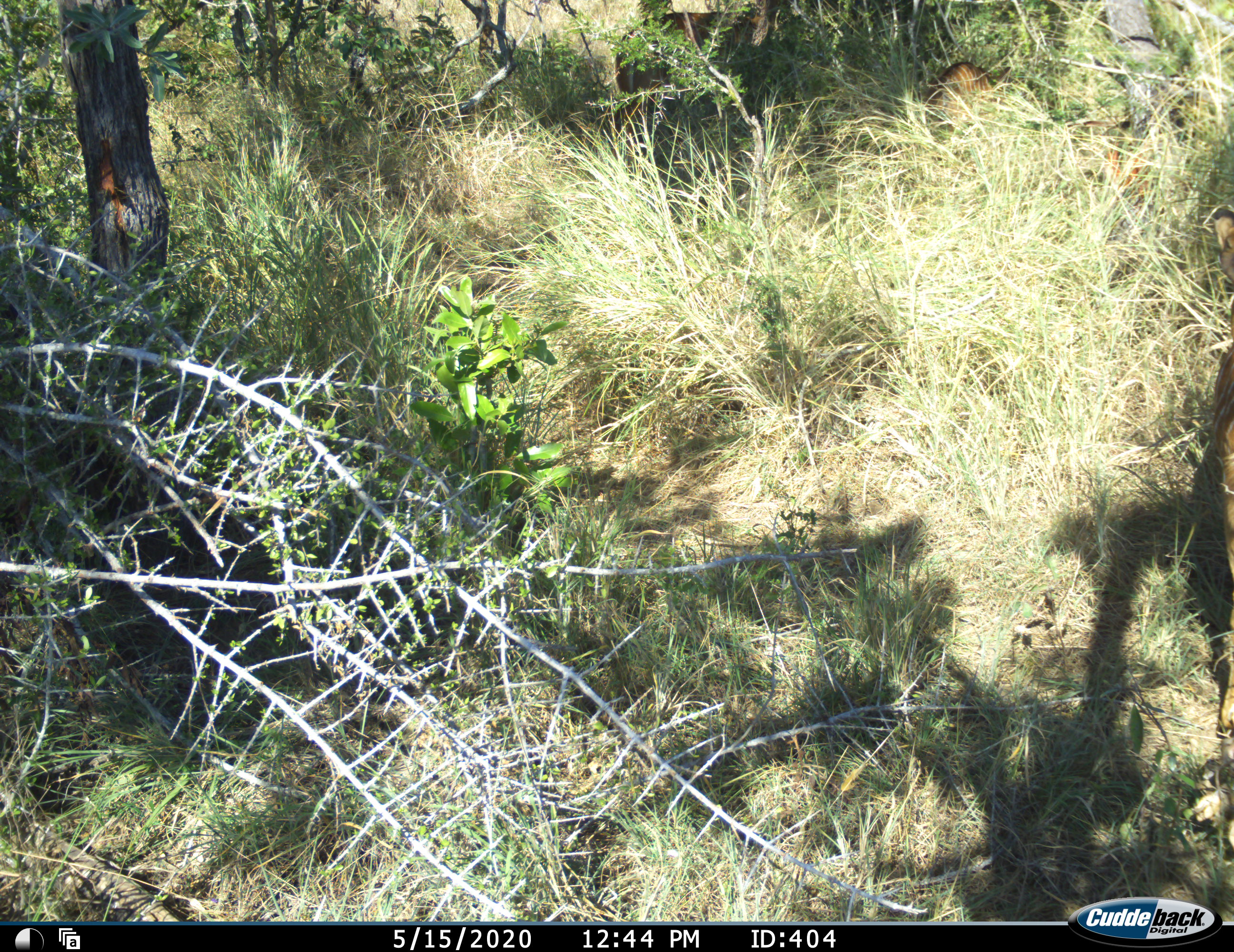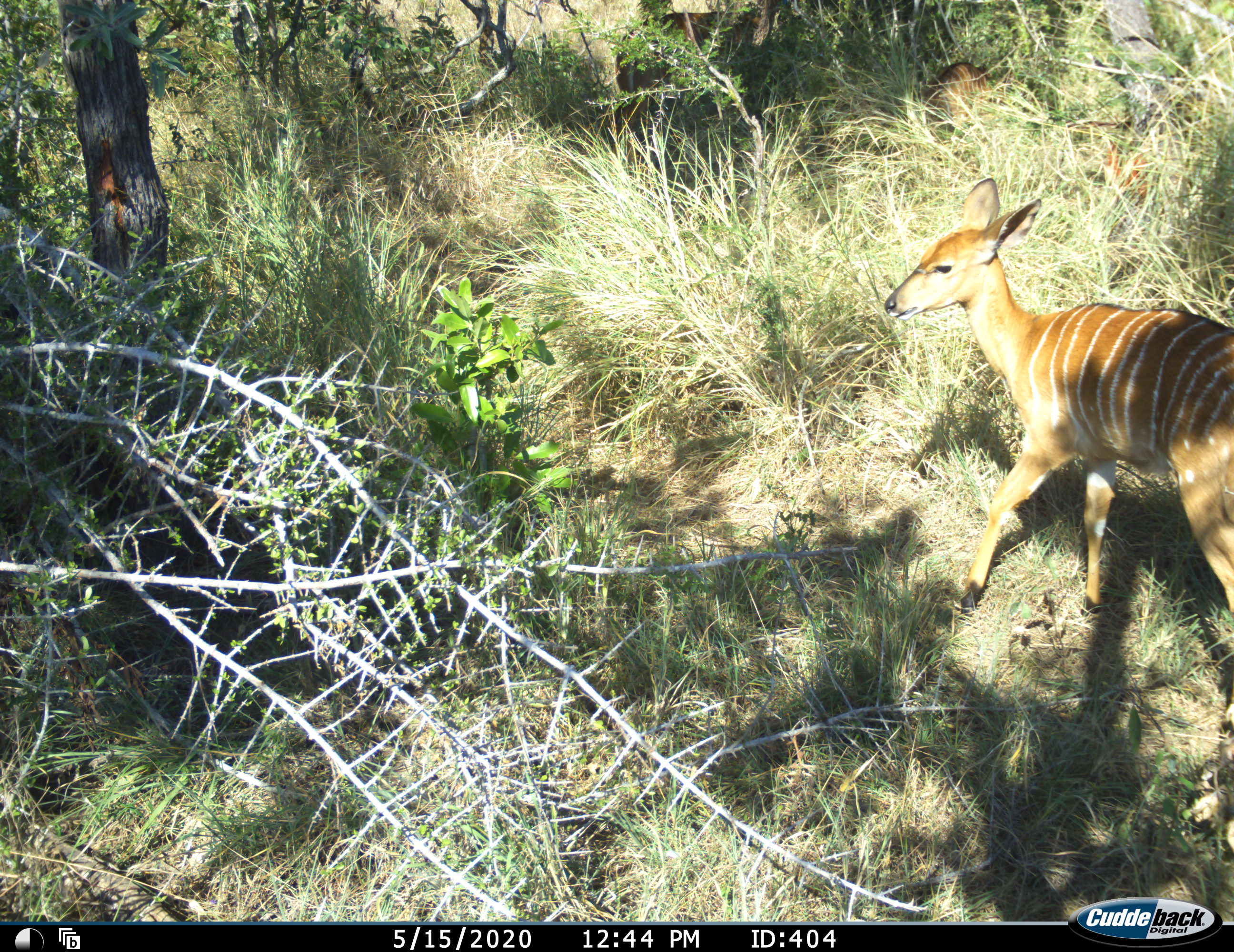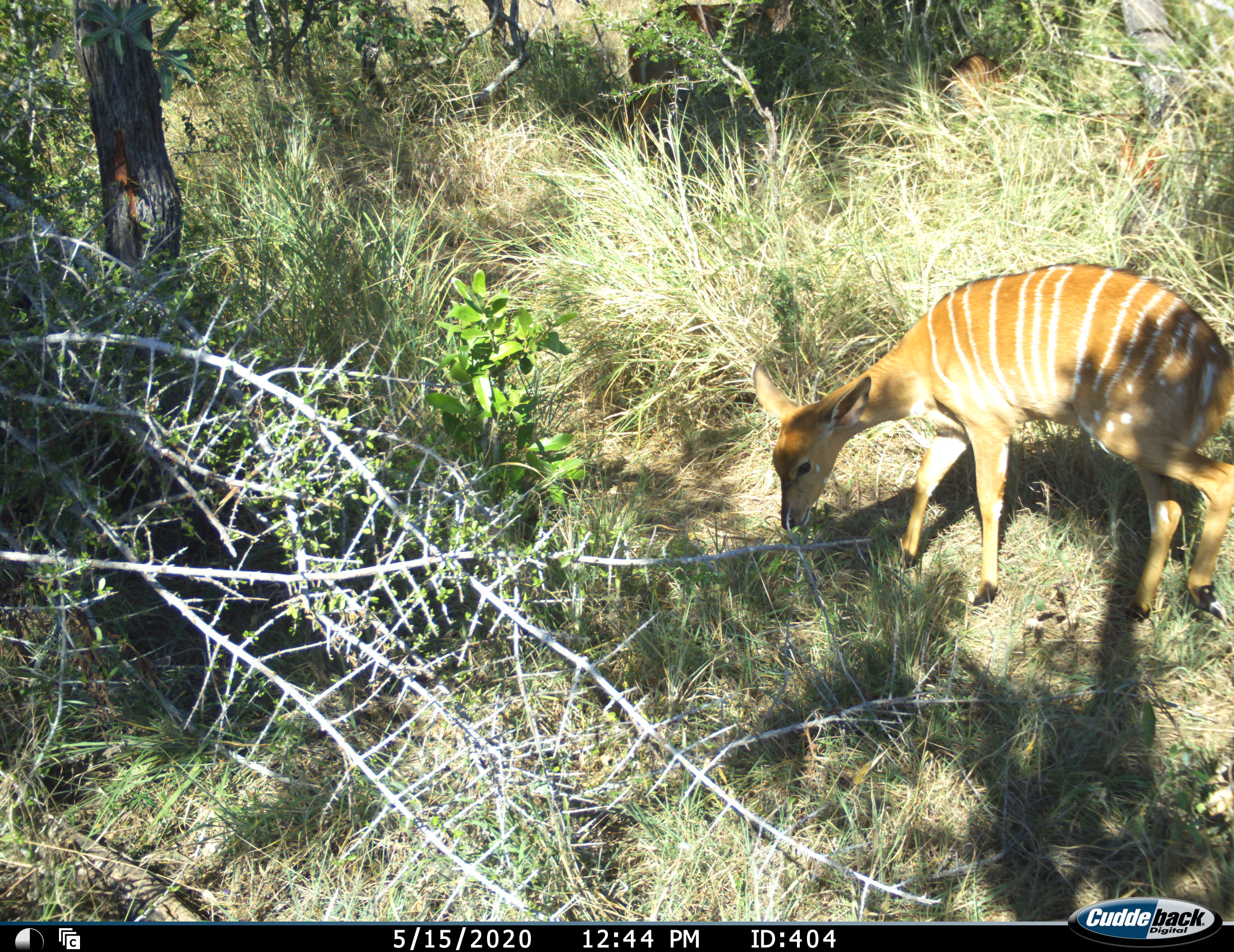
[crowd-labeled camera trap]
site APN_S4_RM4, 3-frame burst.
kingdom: Animalia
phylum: Chordata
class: Mammalia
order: Artiodactyla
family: Bovidae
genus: Tragelaphus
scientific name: Tragelaphus angasii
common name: nyala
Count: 1.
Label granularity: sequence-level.